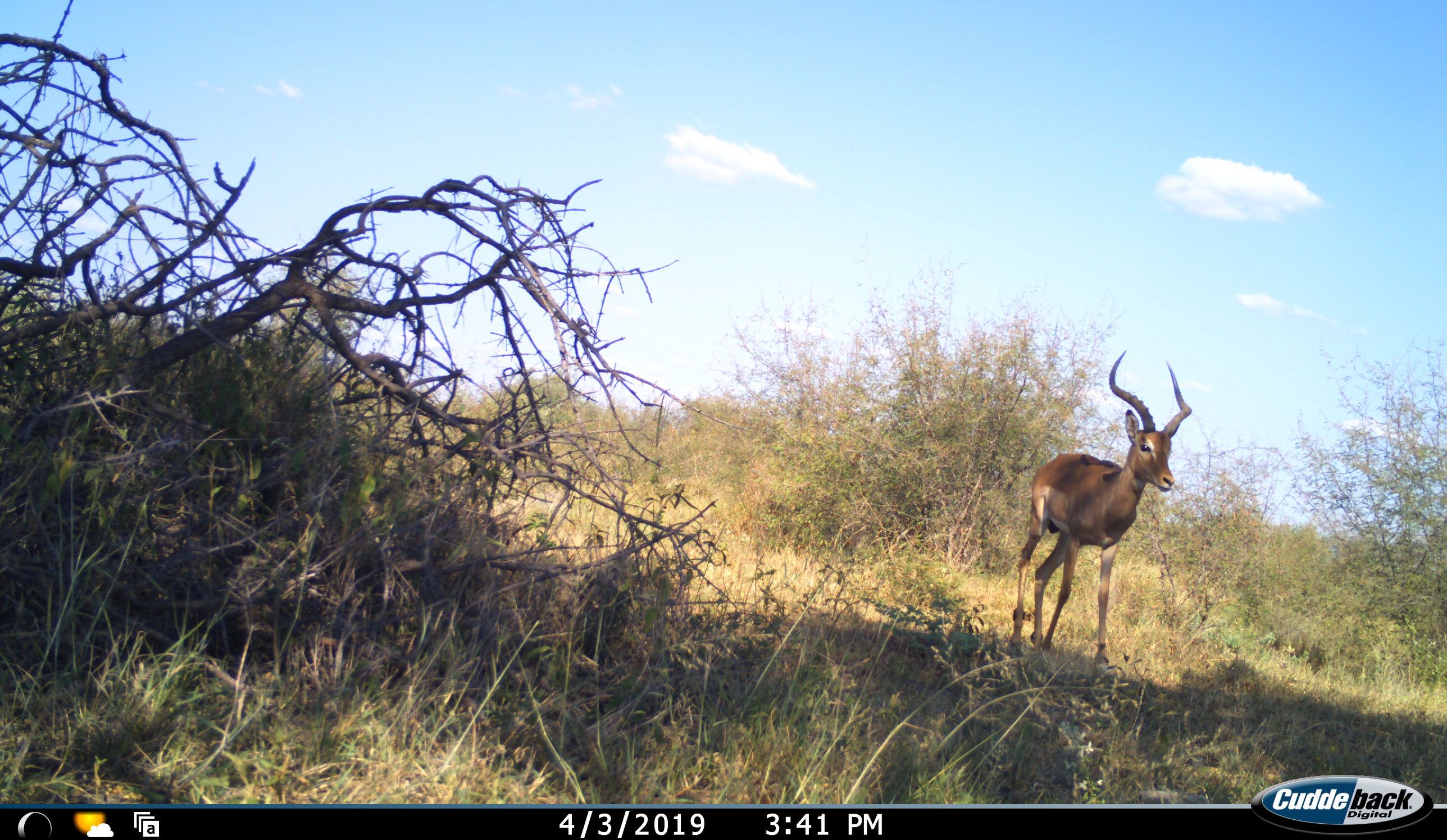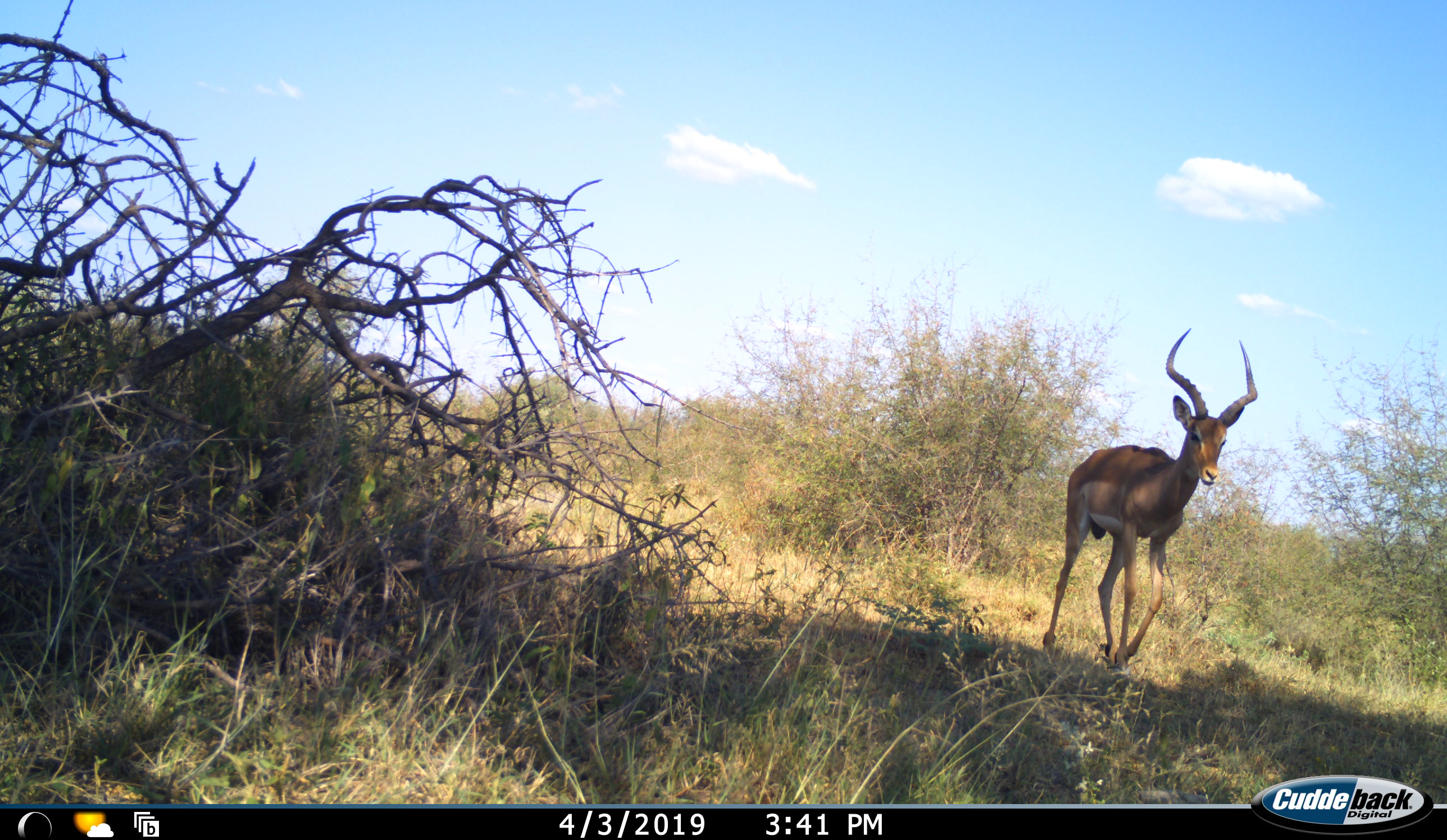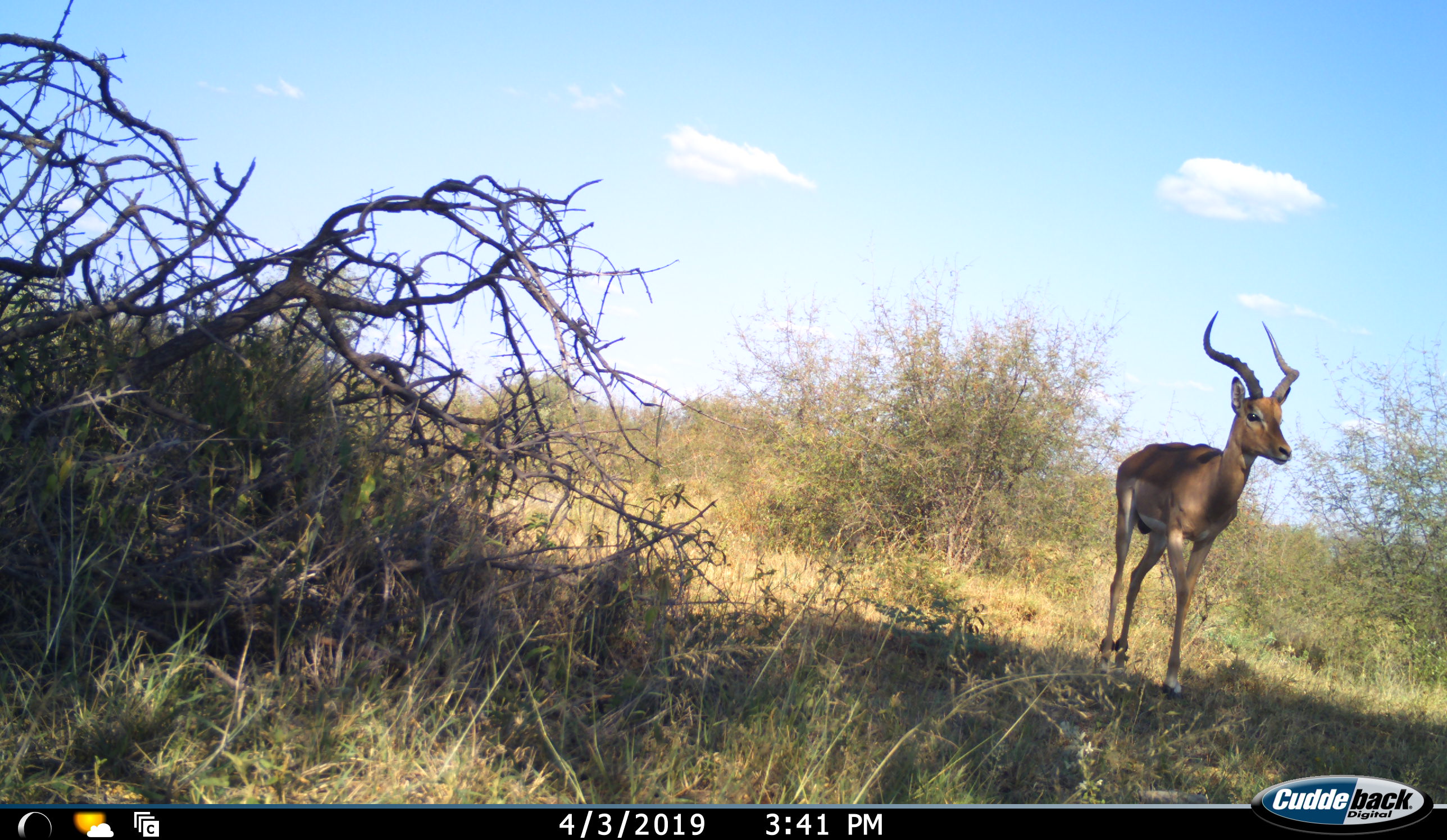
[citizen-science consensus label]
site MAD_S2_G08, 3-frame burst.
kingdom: Animalia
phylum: Chordata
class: Mammalia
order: Artiodactyla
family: Bovidae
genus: Aepyceros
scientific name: Aepyceros melampus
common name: impala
Impala (Aepyceros melampus), count 1. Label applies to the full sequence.